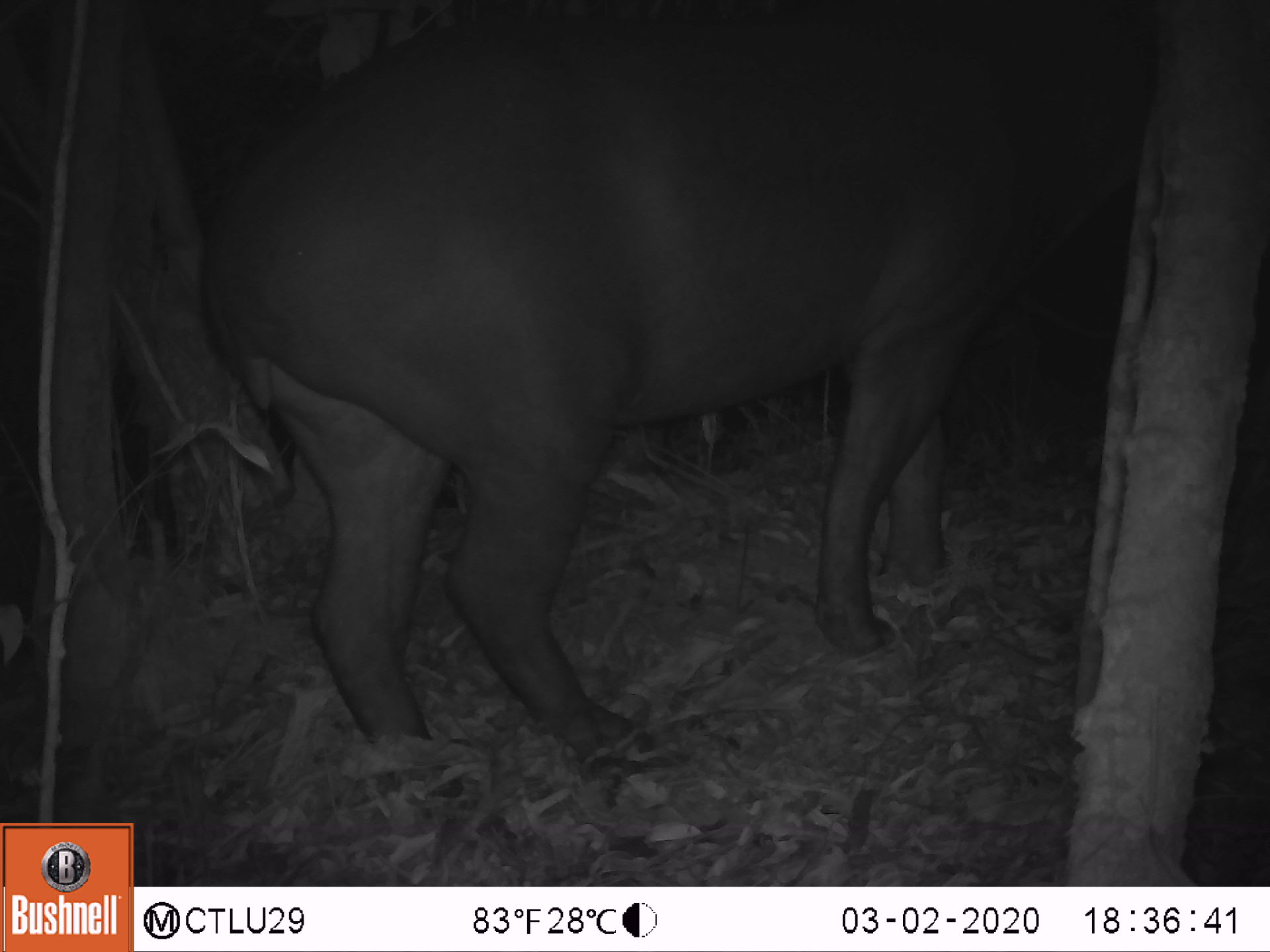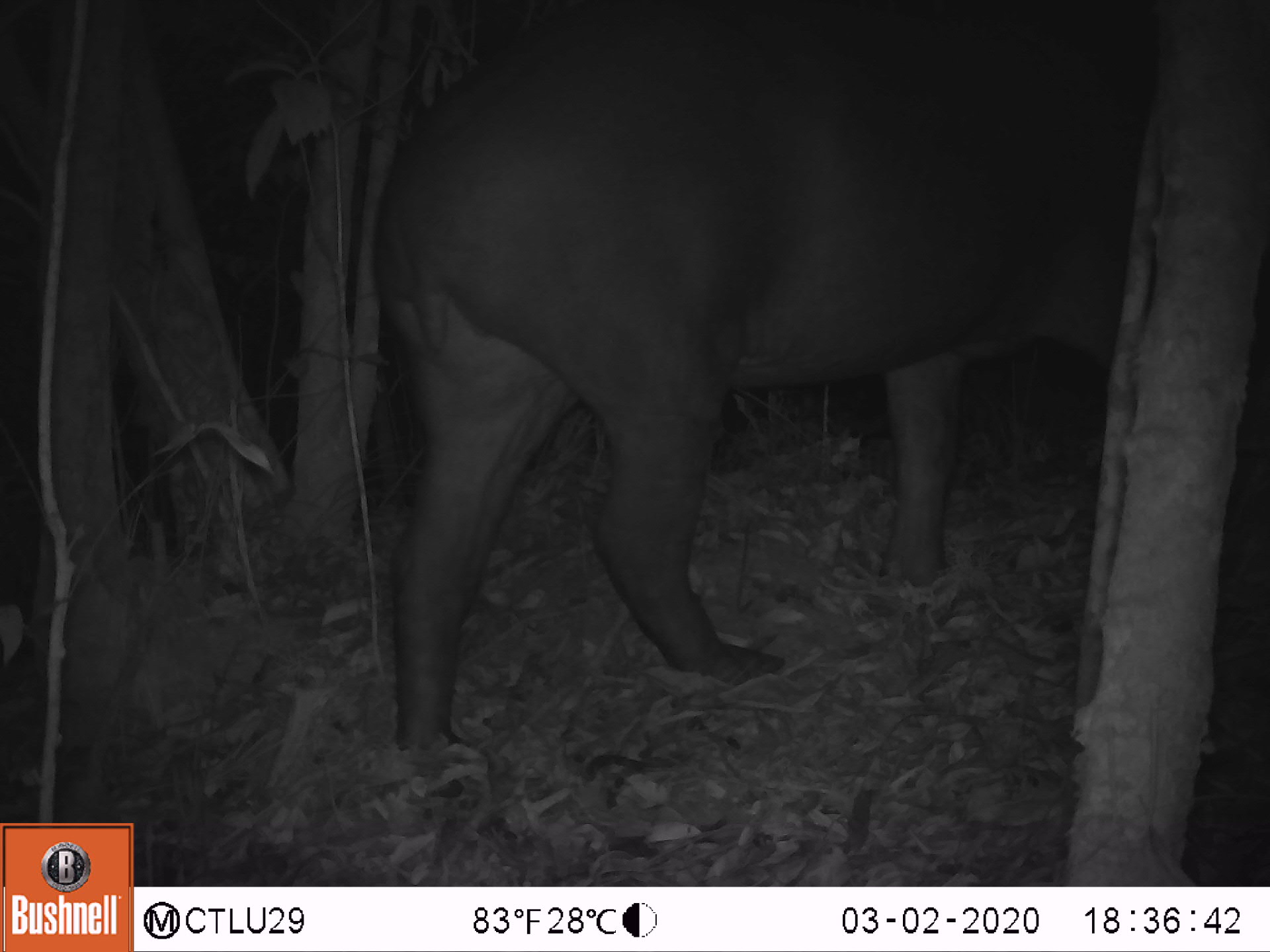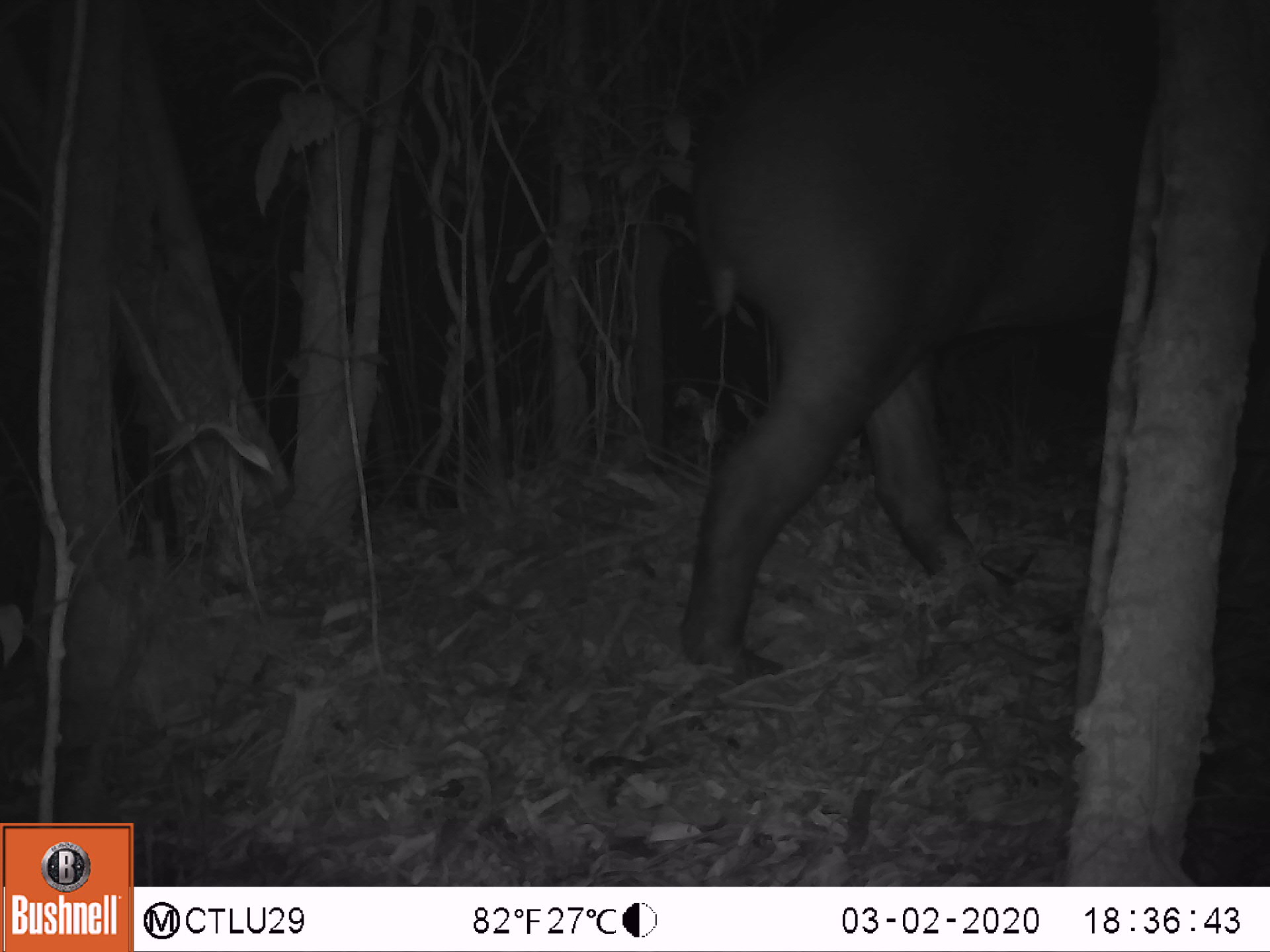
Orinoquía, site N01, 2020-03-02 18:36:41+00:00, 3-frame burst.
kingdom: Animalia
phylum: Chordata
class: Mammalia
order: Perissodactyla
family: Tapiridae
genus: Tapirus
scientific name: Tapirus terrestris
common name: lowland tapir